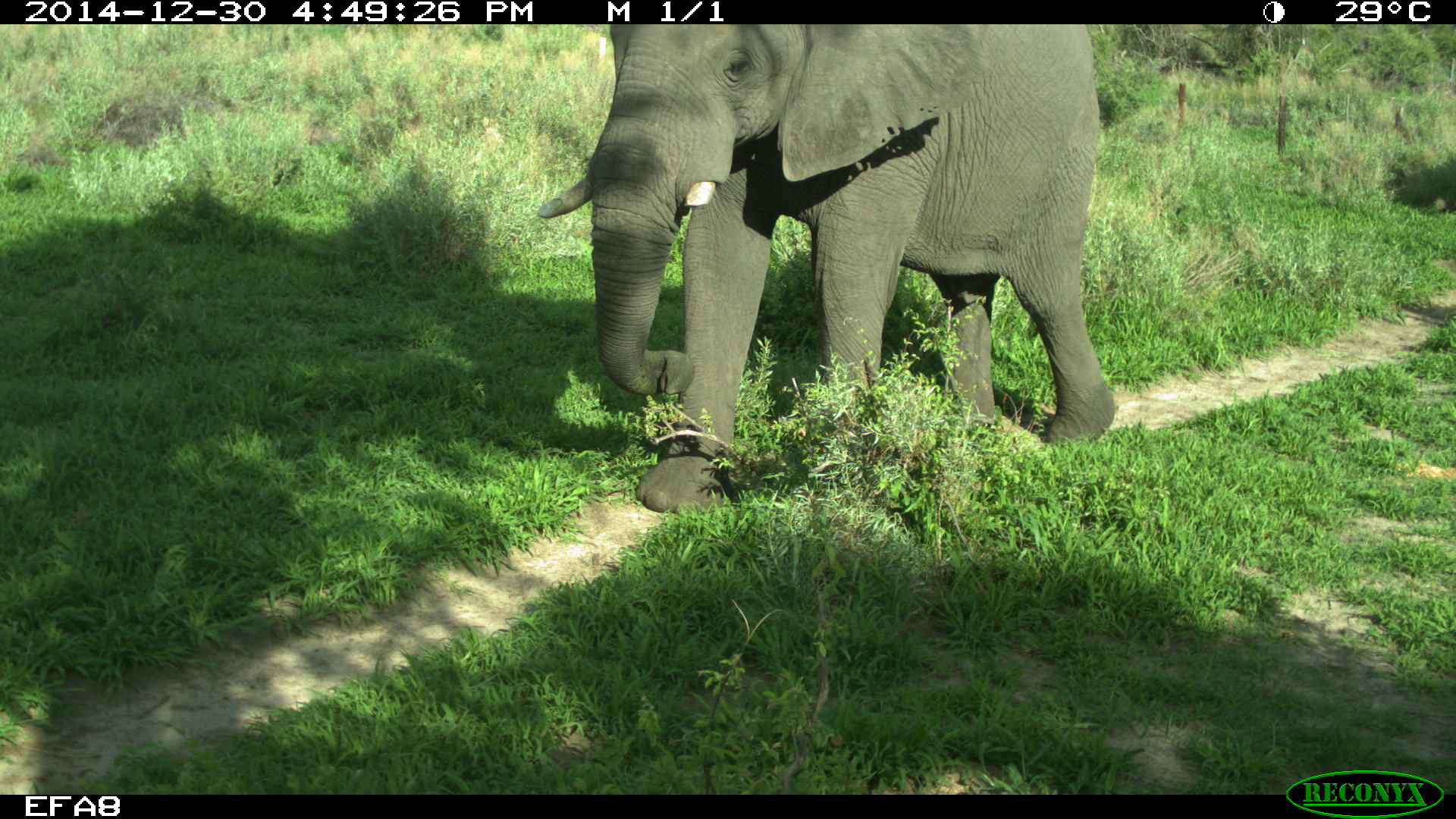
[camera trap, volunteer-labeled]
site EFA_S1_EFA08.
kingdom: Animalia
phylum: Chordata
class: Mammalia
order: Proboscidea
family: Elephantidae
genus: Loxodonta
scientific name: Loxodonta africana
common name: african bush elephant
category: elephant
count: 1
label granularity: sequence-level